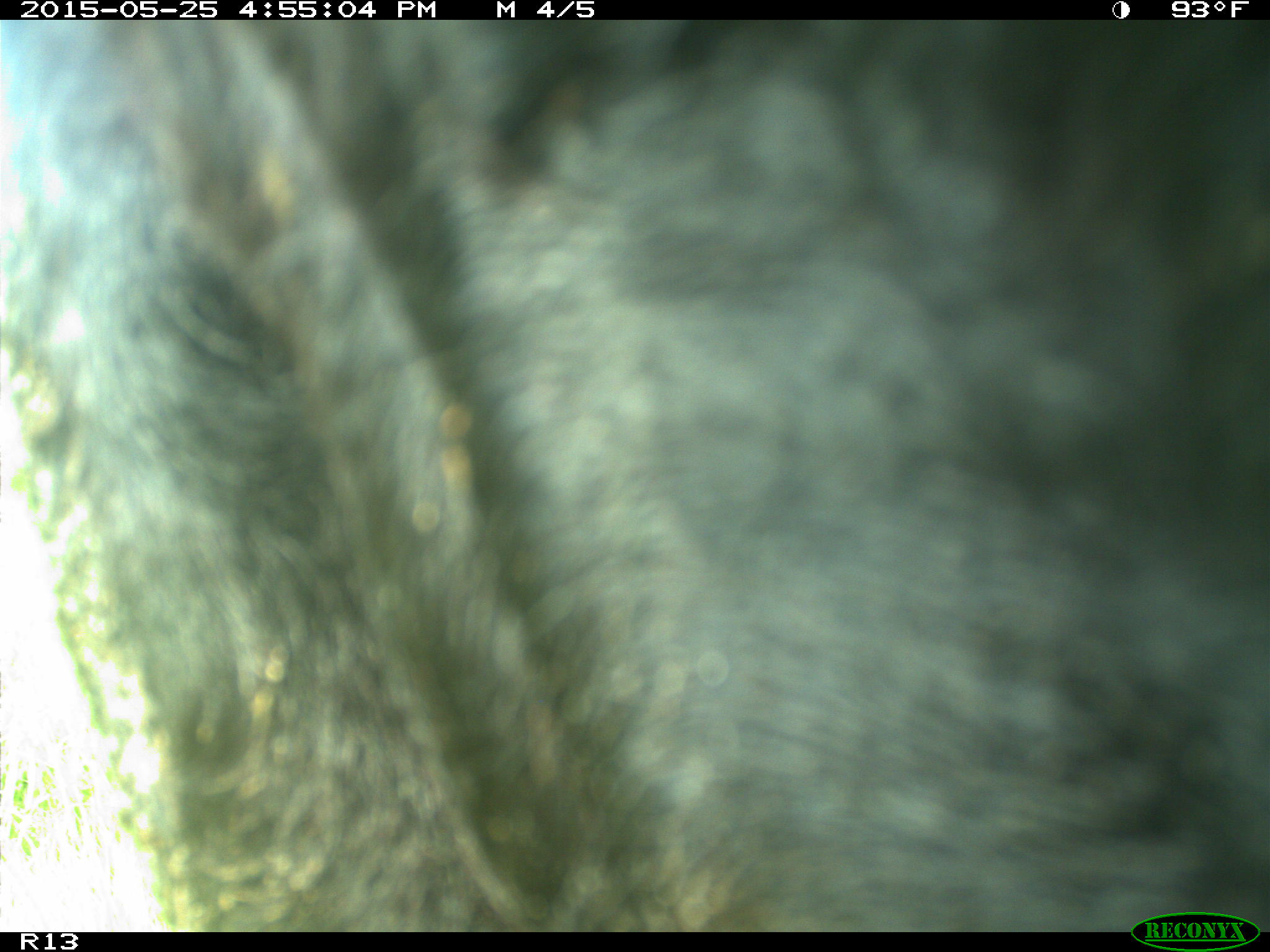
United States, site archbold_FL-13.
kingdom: Animalia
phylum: Chordata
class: Mammalia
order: Artiodactyla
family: Bovidae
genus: Bos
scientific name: Bos taurus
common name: domestic cow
Bos taurus (domestic cow).